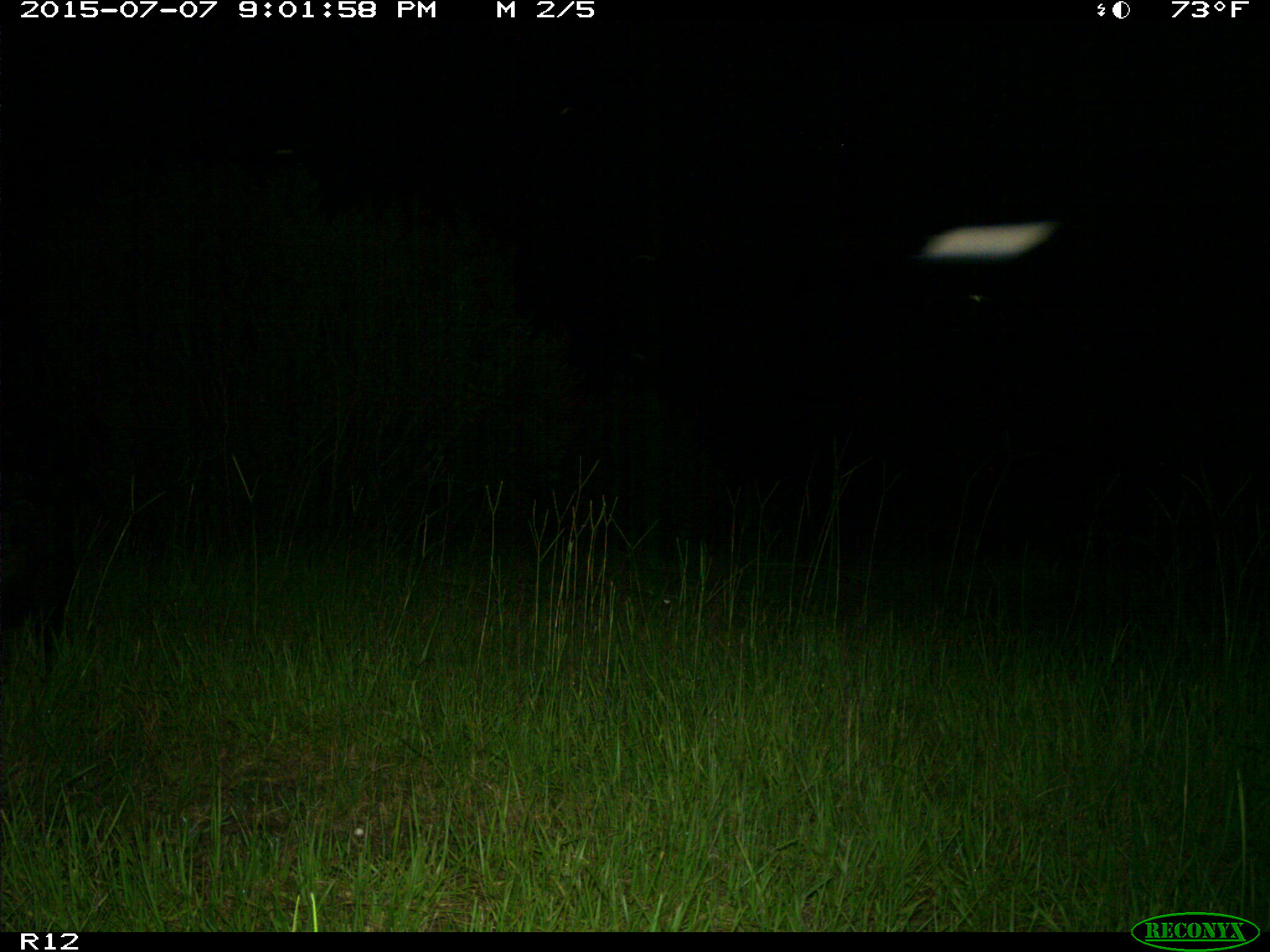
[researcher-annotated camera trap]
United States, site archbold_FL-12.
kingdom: Animalia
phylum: Chordata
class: Mammalia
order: Artiodactyla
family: Suidae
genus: Sus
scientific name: Sus scrofa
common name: wild boar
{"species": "Sus scrofa (wild boar)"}